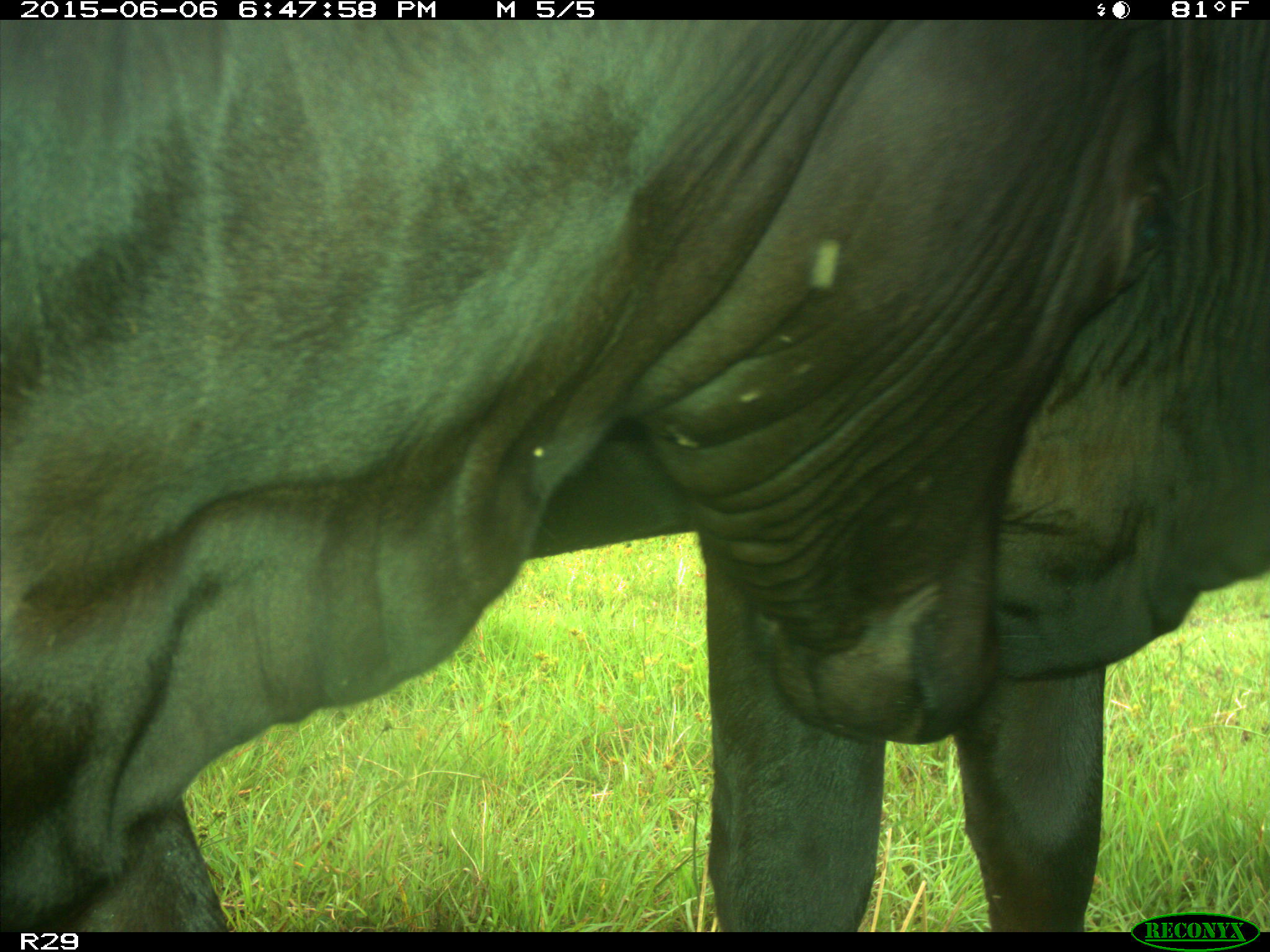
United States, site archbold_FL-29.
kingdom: Animalia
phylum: Chordata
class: Mammalia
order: Artiodactyla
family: Bovidae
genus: Bos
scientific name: Bos taurus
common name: domestic cow